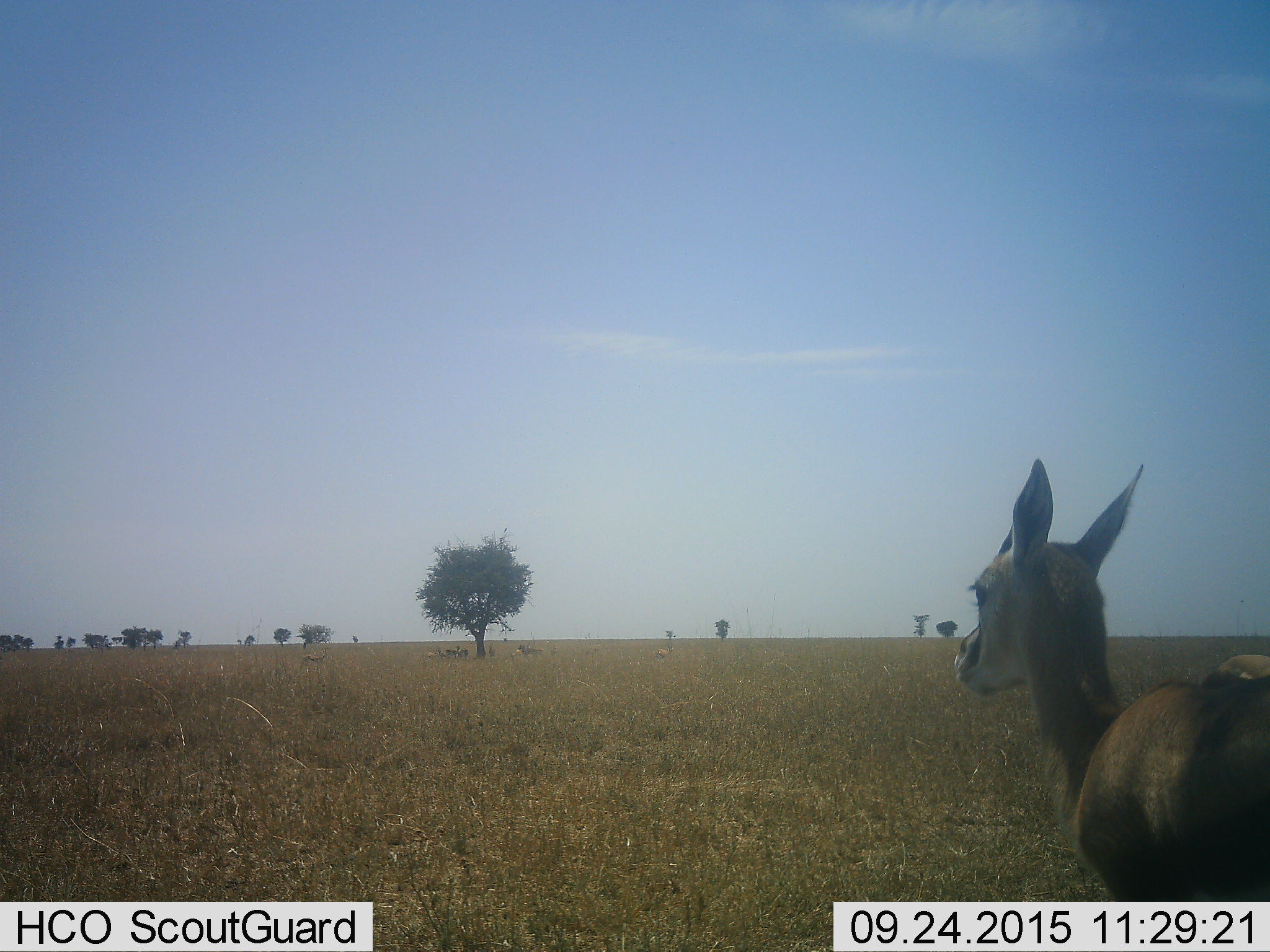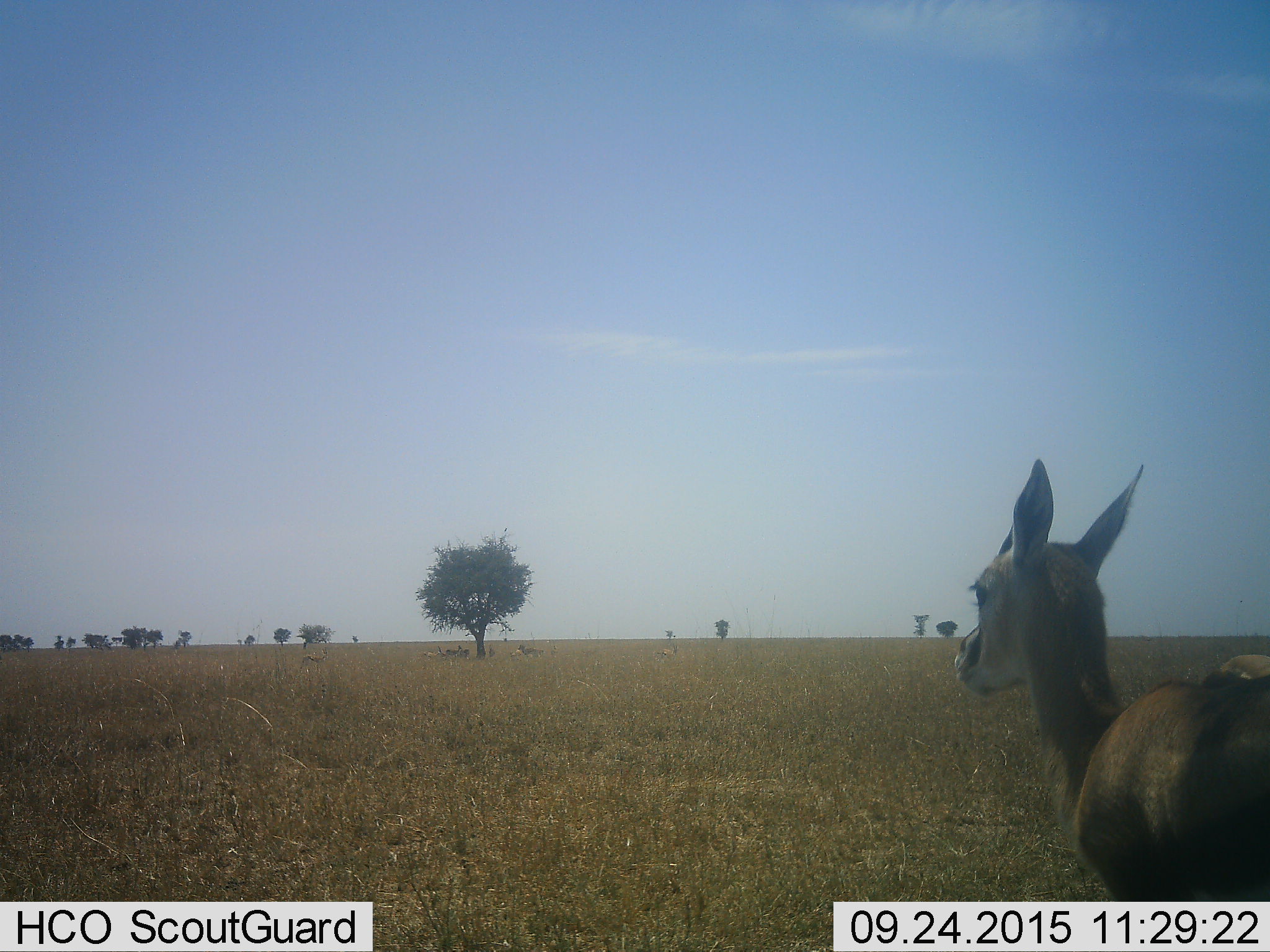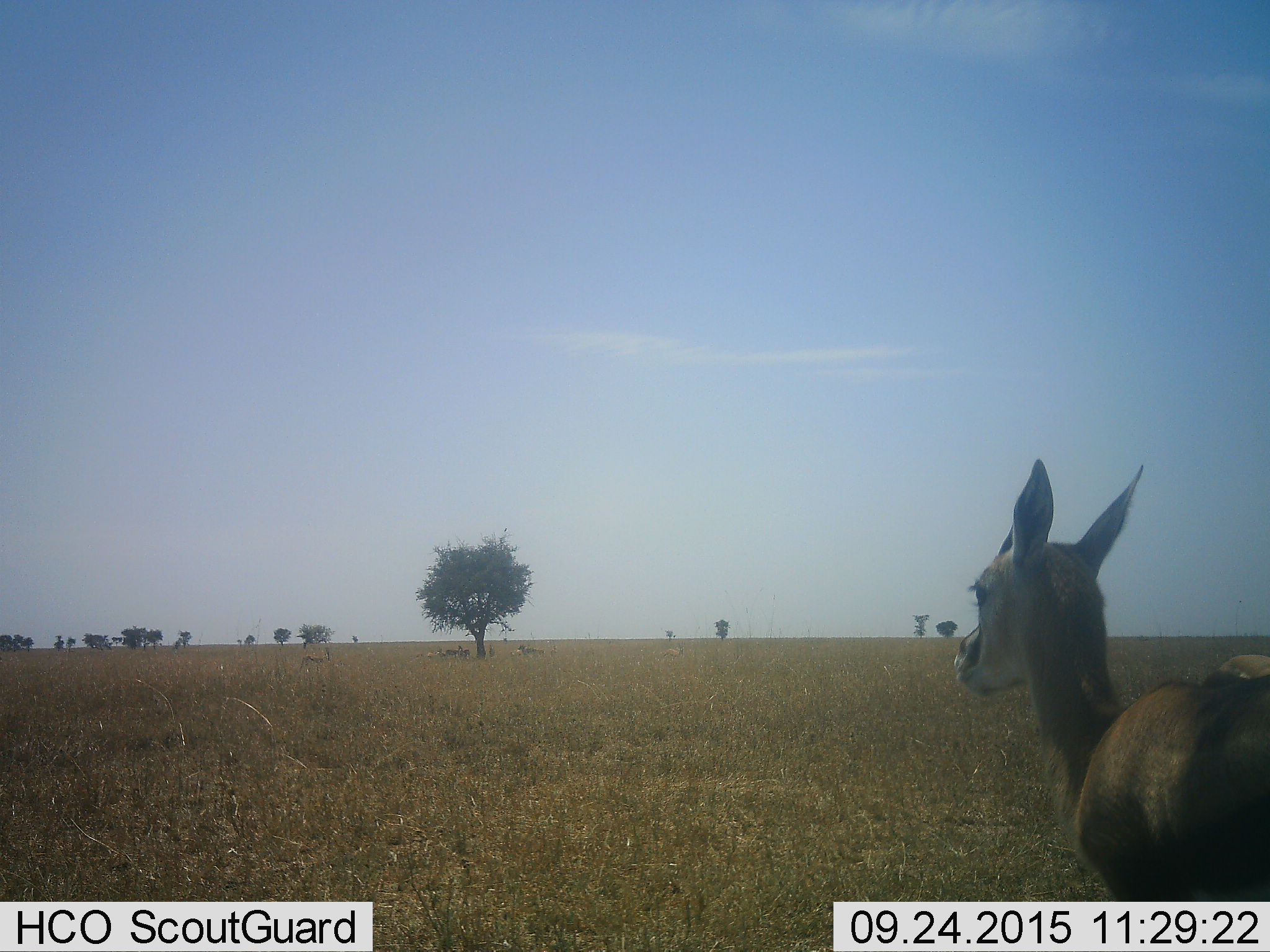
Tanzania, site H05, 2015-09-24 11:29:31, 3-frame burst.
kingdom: Animalia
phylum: Chordata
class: Mammalia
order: Artiodactyla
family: Bovidae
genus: Eudorcas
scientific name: Eudorcas thomsonii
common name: thomson's gazelle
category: gazellethomsons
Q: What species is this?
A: Gazellethomsons (thomson's gazelle) (Eudorcas thomsonii).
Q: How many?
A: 10.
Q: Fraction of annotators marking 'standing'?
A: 88%.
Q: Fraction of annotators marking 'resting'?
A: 25%.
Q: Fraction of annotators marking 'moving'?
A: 38%.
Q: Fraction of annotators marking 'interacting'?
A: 0%.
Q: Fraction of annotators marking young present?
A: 12%.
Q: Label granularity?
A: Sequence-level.